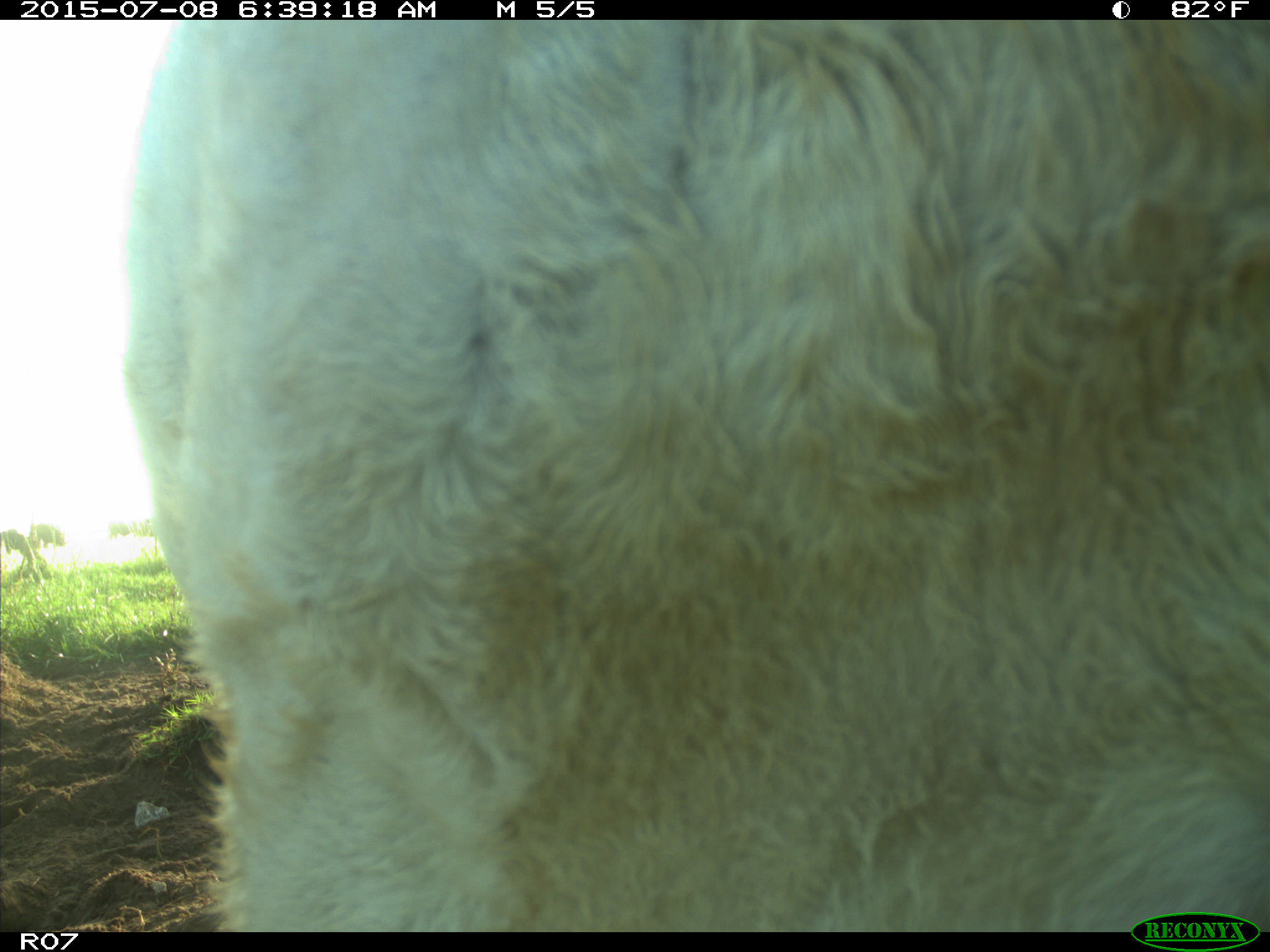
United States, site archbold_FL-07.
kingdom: Animalia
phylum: Chordata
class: Mammalia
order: Artiodactyla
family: Bovidae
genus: Bos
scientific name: Bos taurus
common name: domestic cow